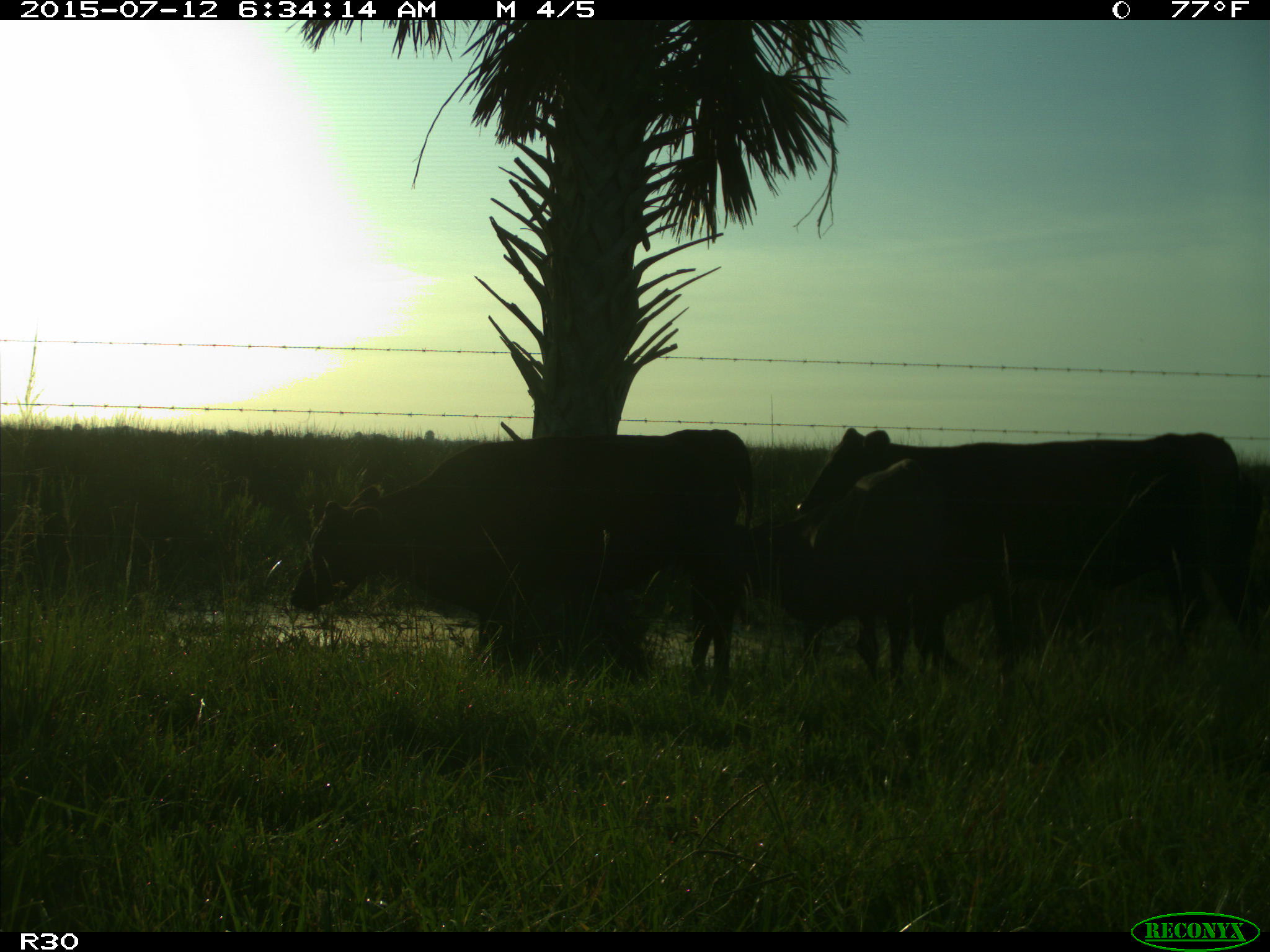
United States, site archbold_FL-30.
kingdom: Animalia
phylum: Chordata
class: Mammalia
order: Artiodactyla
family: Bovidae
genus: Bos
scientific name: Bos taurus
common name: domestic cow